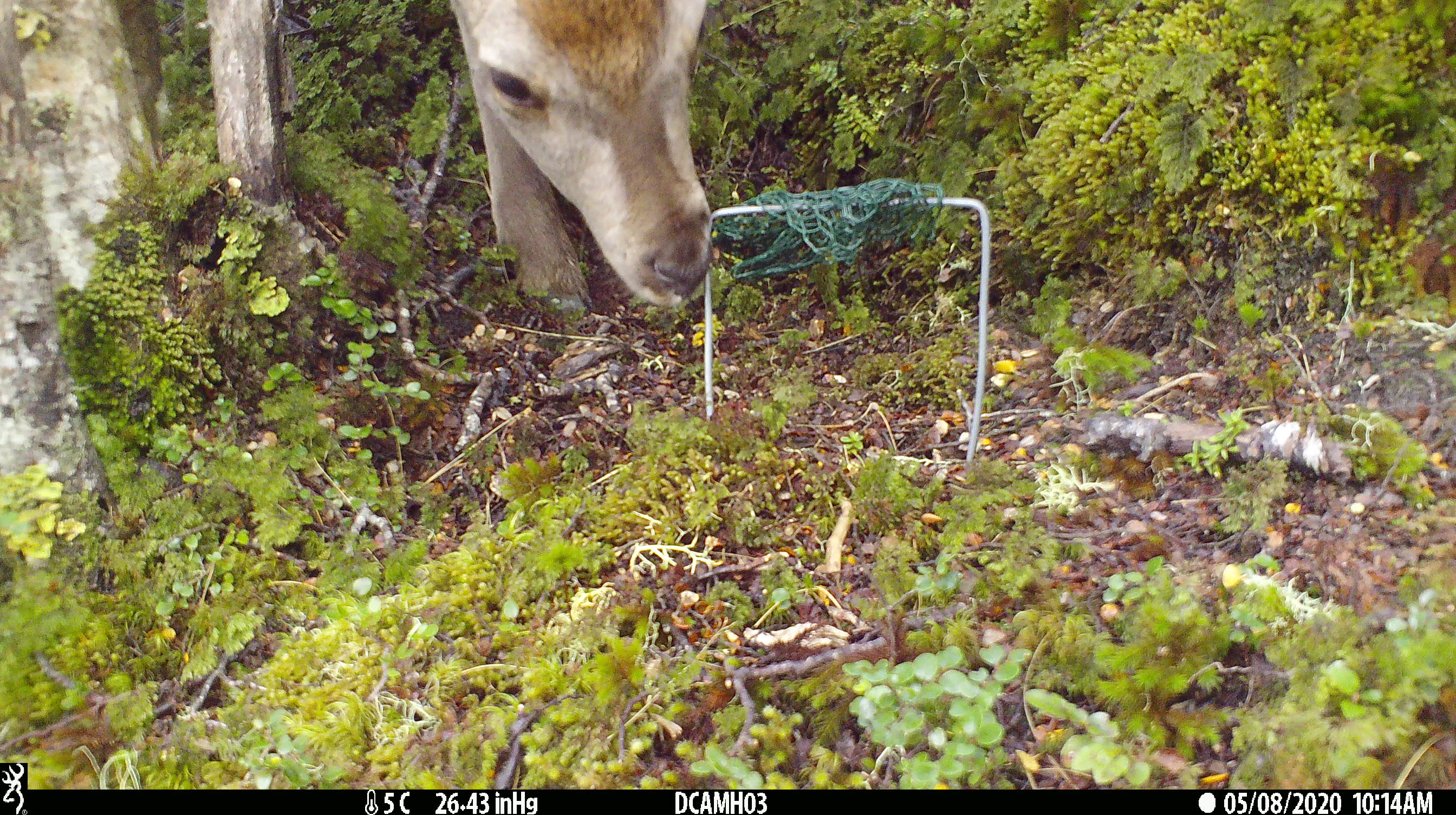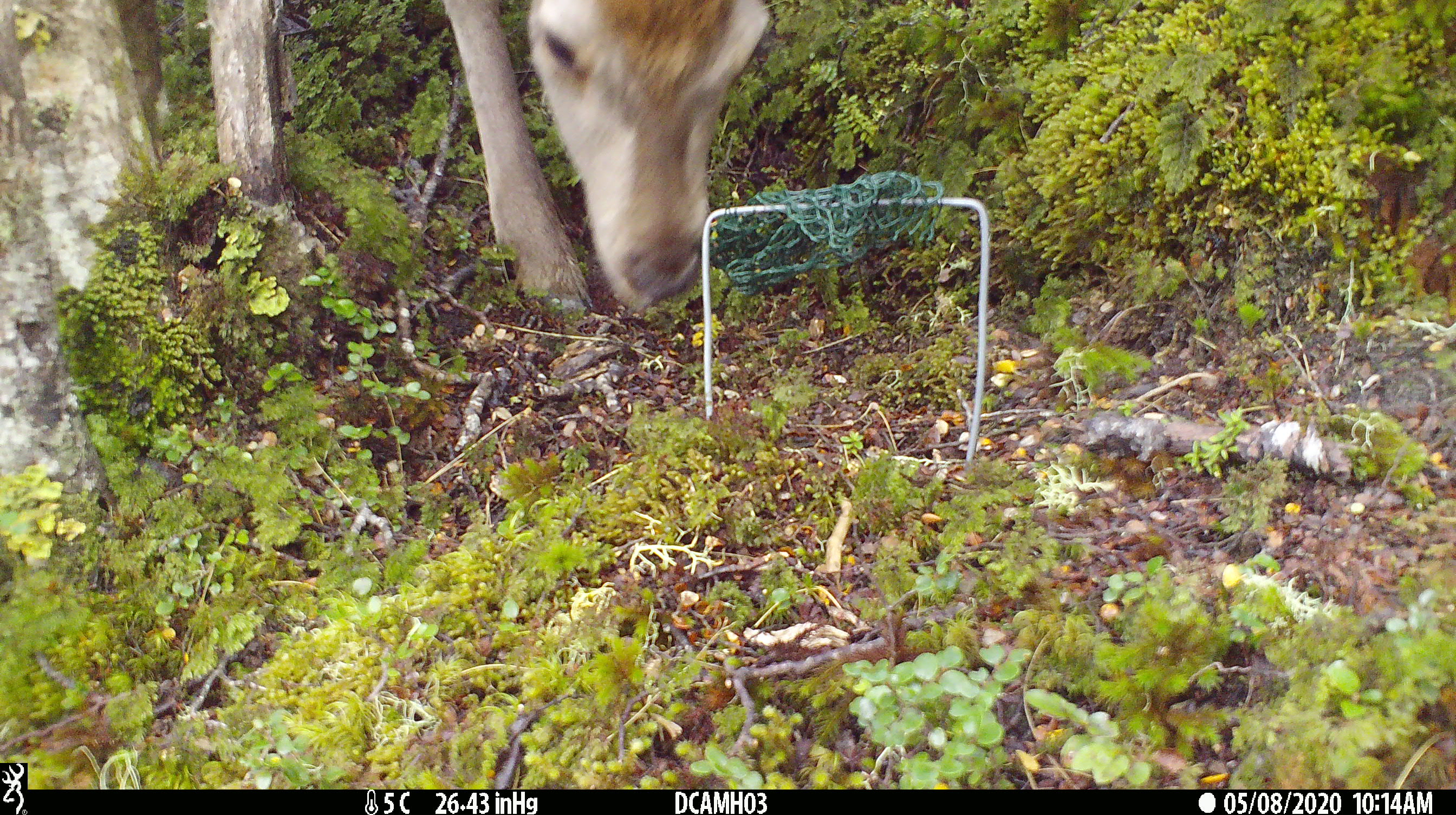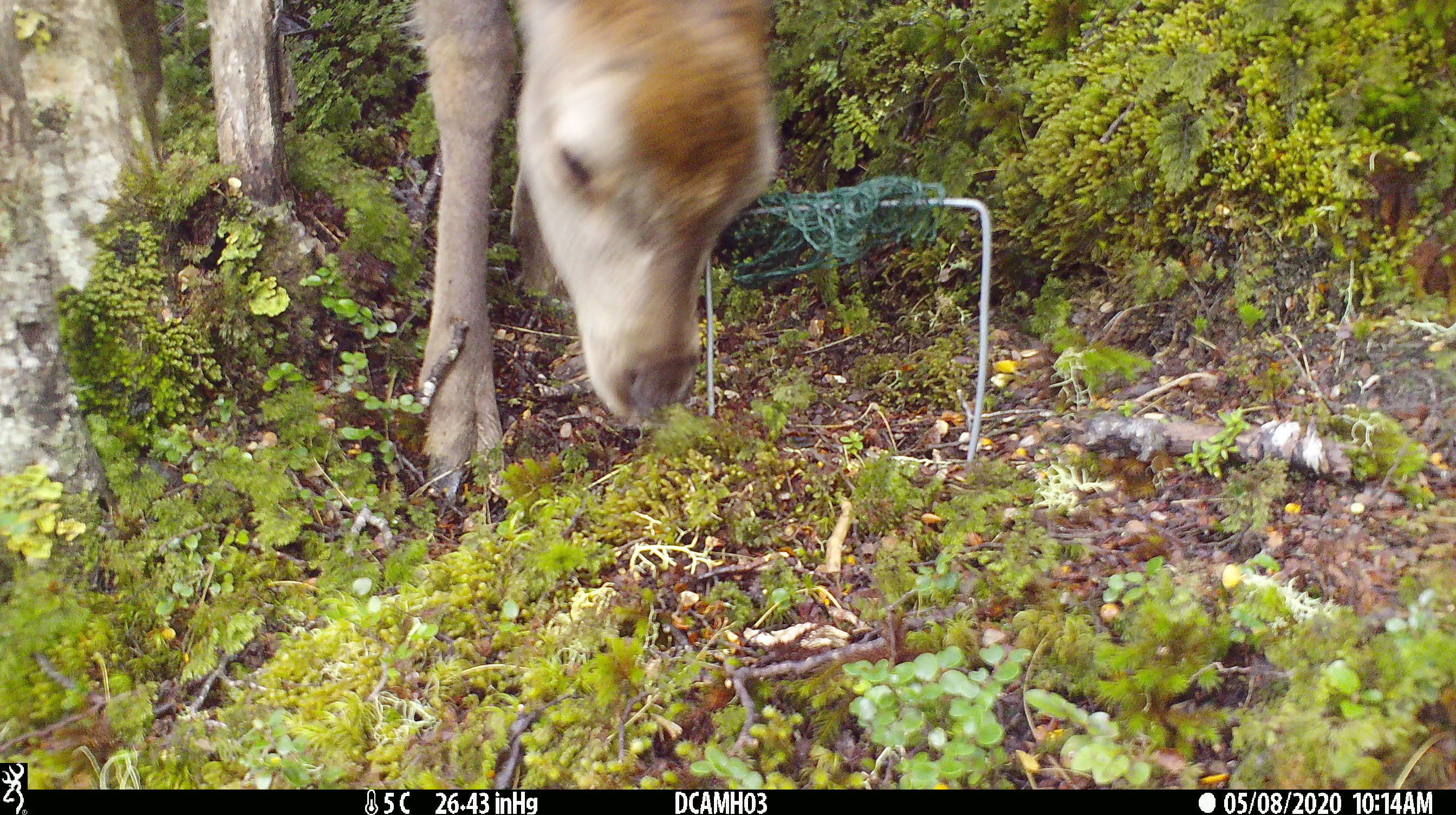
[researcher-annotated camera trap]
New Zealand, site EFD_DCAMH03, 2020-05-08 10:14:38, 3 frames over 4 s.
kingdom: Animalia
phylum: Chordata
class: Mammalia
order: Artiodactyla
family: Cervidae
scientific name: Cervidae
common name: deer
Deer (Cervidae).